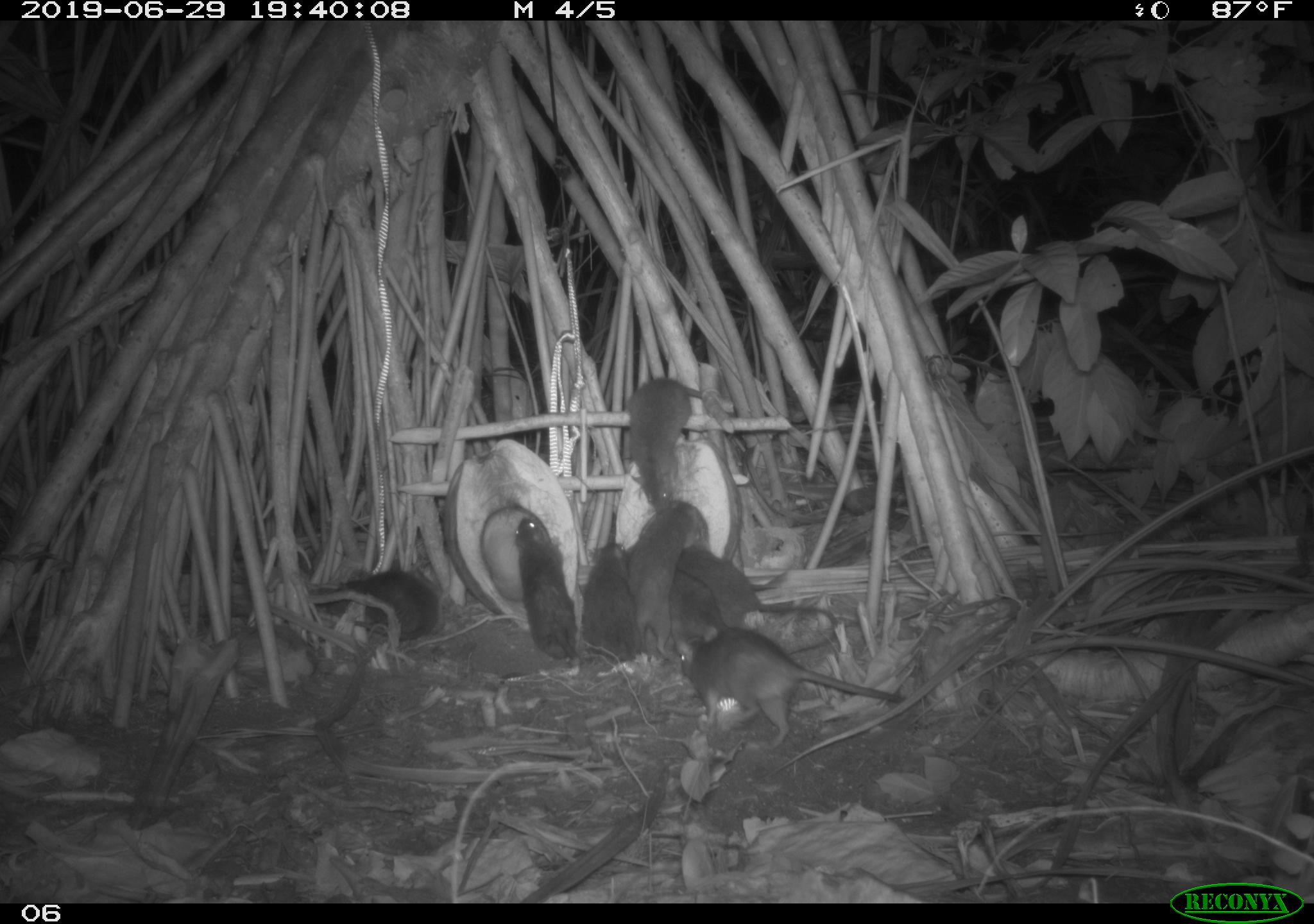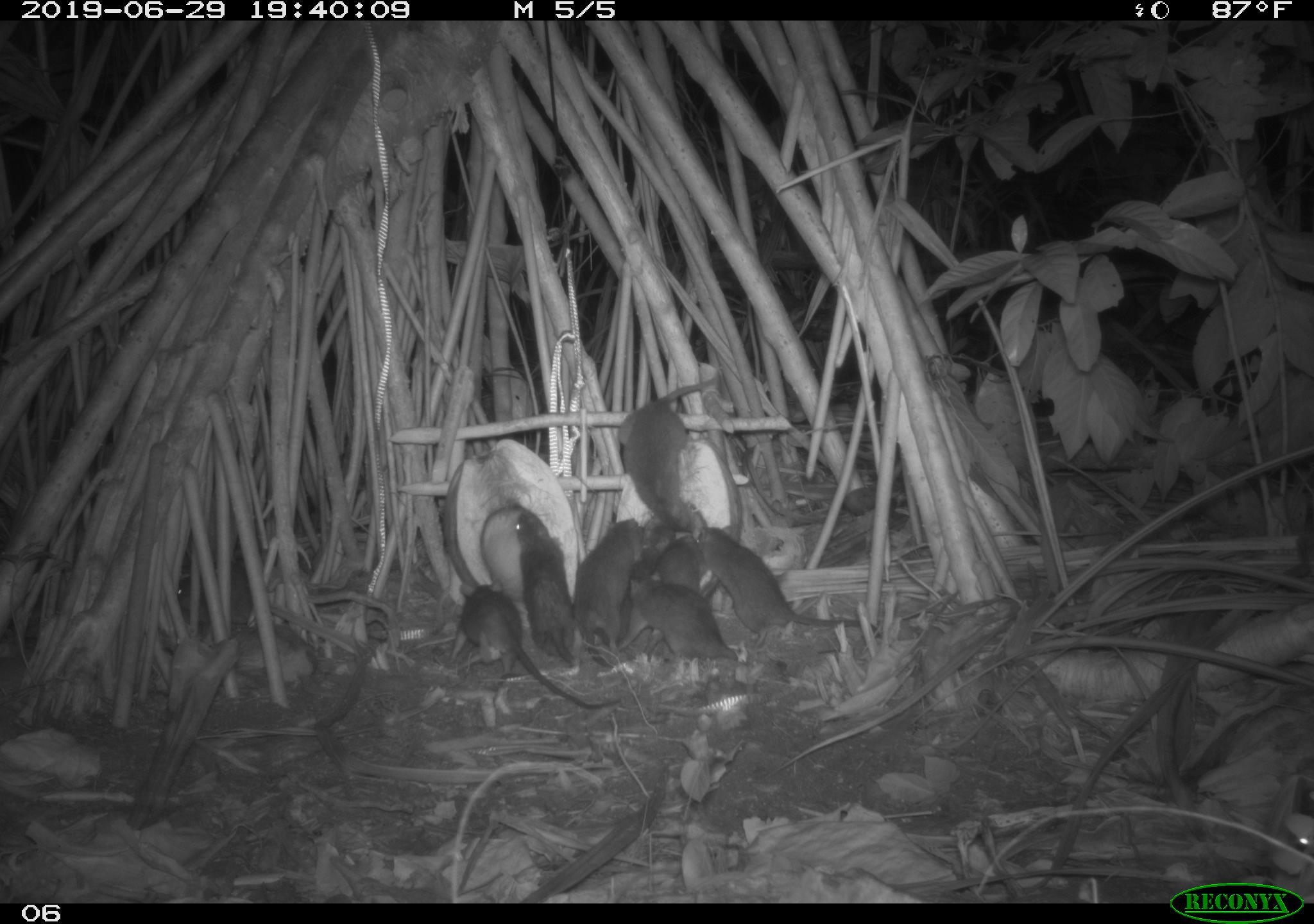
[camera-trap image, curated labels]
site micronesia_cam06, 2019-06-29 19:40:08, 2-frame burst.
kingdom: Animalia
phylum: Chordata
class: Mammalia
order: Rodentia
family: Muridae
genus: Rattus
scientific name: Rattus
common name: rat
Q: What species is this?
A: Rat (Rattus).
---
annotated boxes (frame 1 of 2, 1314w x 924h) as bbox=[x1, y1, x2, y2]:
rat: bbox=[672, 619, 908, 751]; bbox=[677, 544, 853, 642]; bbox=[620, 370, 715, 518]; bbox=[508, 502, 587, 678]; bbox=[624, 506, 706, 667]; bbox=[318, 555, 441, 644]; bbox=[577, 535, 648, 680]; bbox=[661, 559, 734, 658]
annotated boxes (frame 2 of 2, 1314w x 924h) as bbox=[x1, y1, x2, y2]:
rat: bbox=[448, 577, 627, 714]; bbox=[692, 521, 882, 638]; bbox=[613, 373, 721, 542]; bbox=[606, 570, 753, 670]; bbox=[570, 513, 658, 661]; bbox=[511, 507, 583, 664]; bbox=[590, 526, 676, 655]; bbox=[167, 553, 272, 625]; bbox=[657, 527, 710, 597]